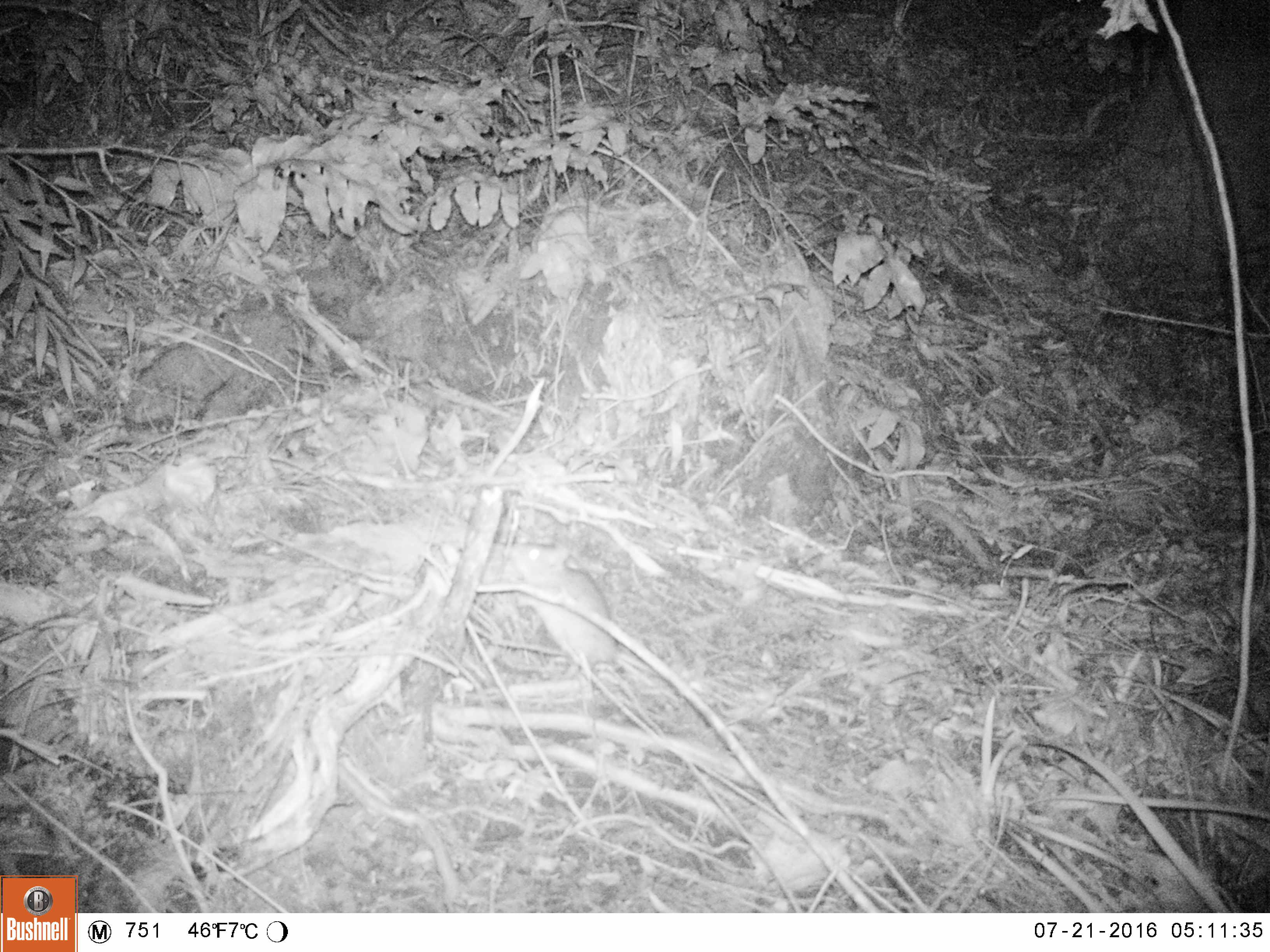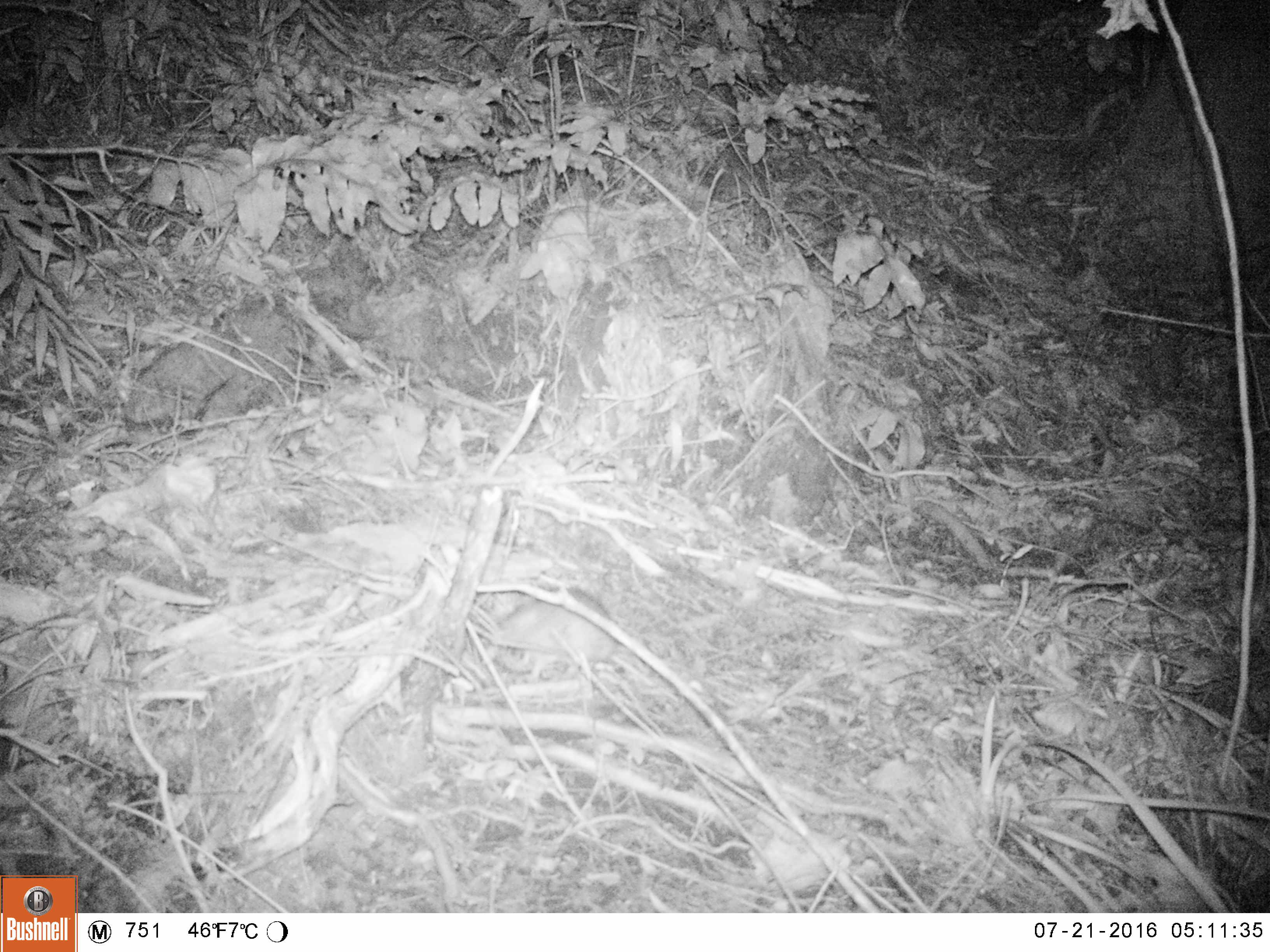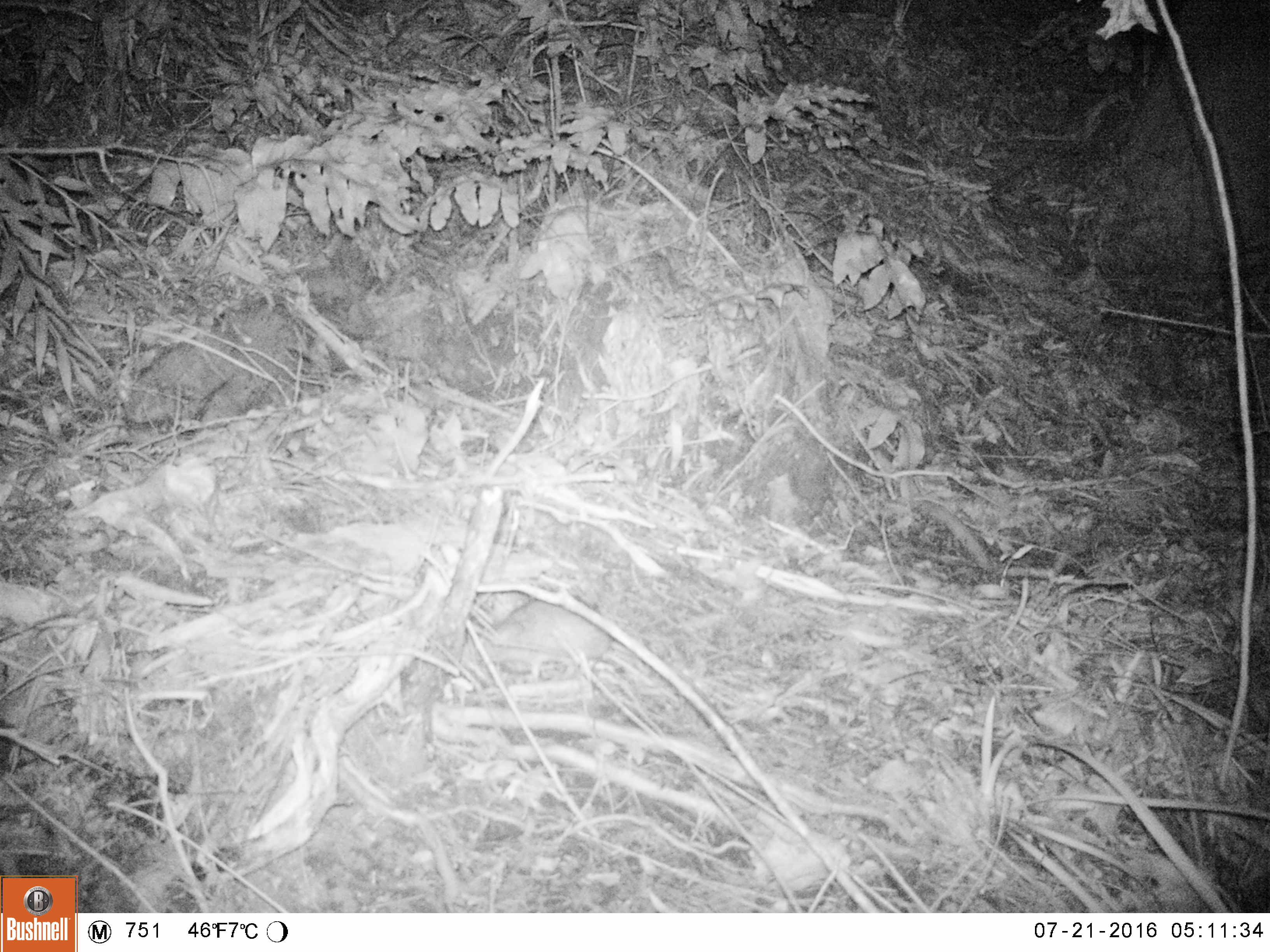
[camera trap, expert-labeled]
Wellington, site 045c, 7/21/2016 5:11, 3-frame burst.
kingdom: Animalia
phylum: Chordata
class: Mammalia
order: Rodentia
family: Muridae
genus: Rattus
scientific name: Rattus rattus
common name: ship rat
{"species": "ship rat (Rattus rattus)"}